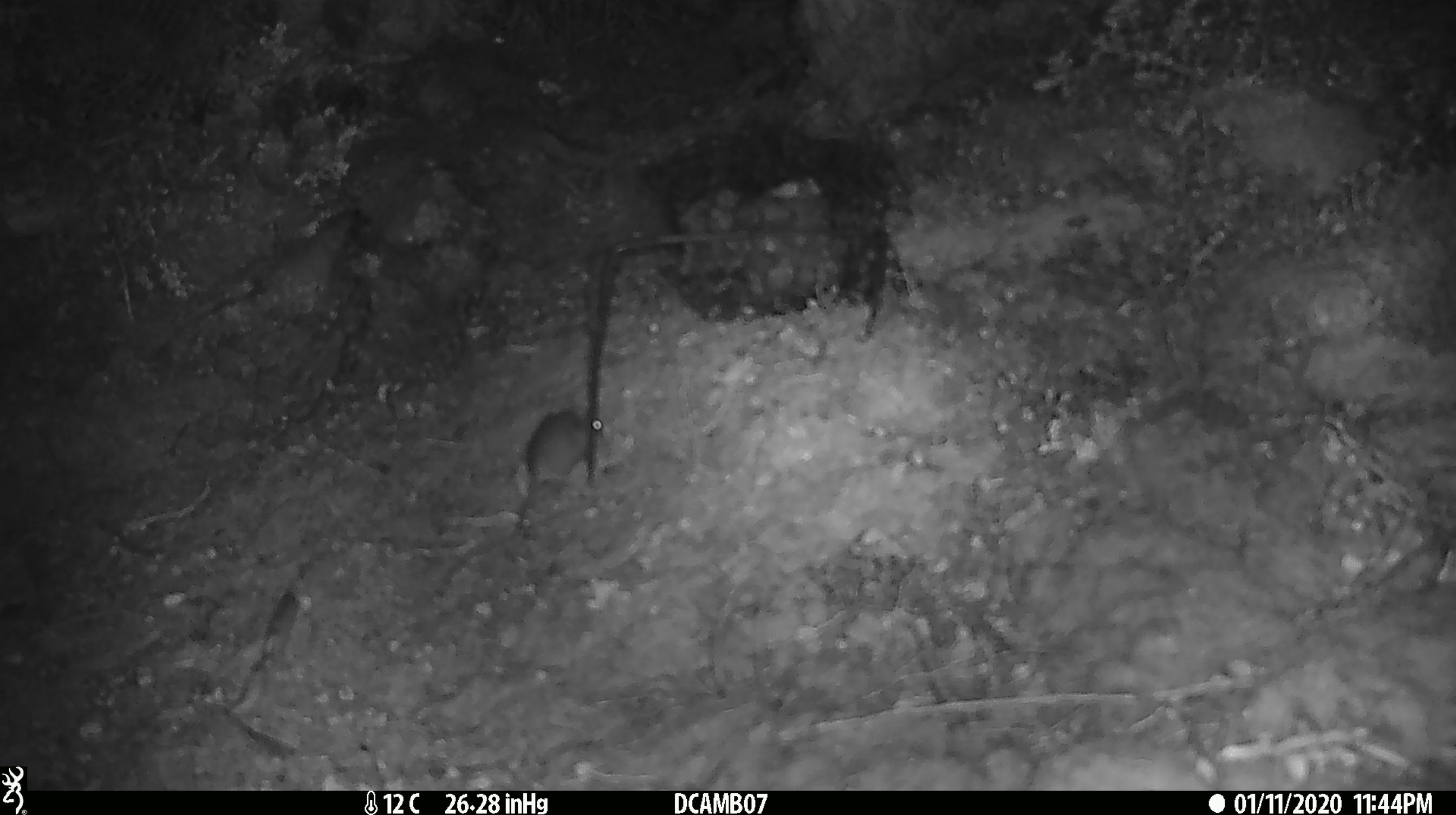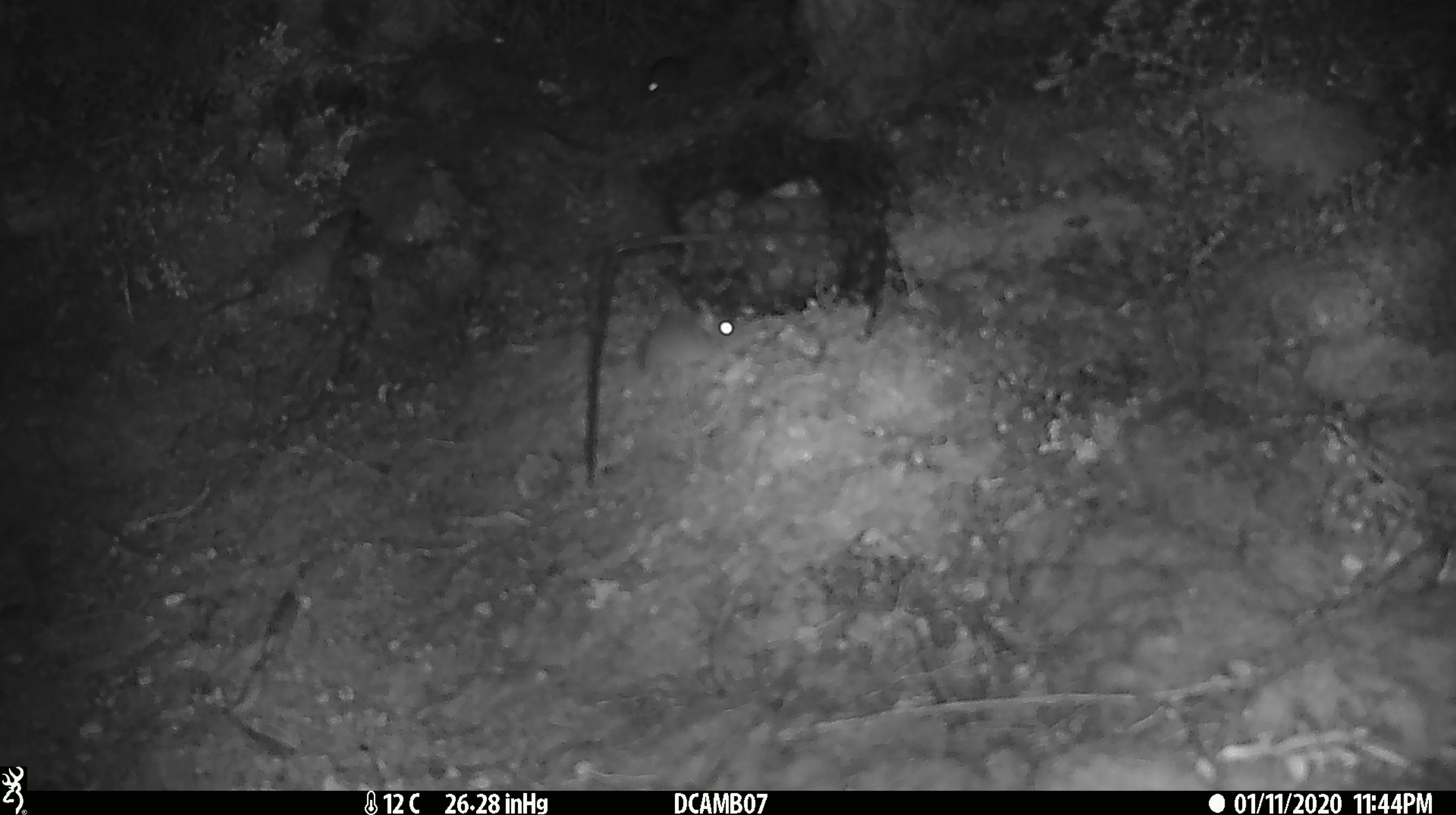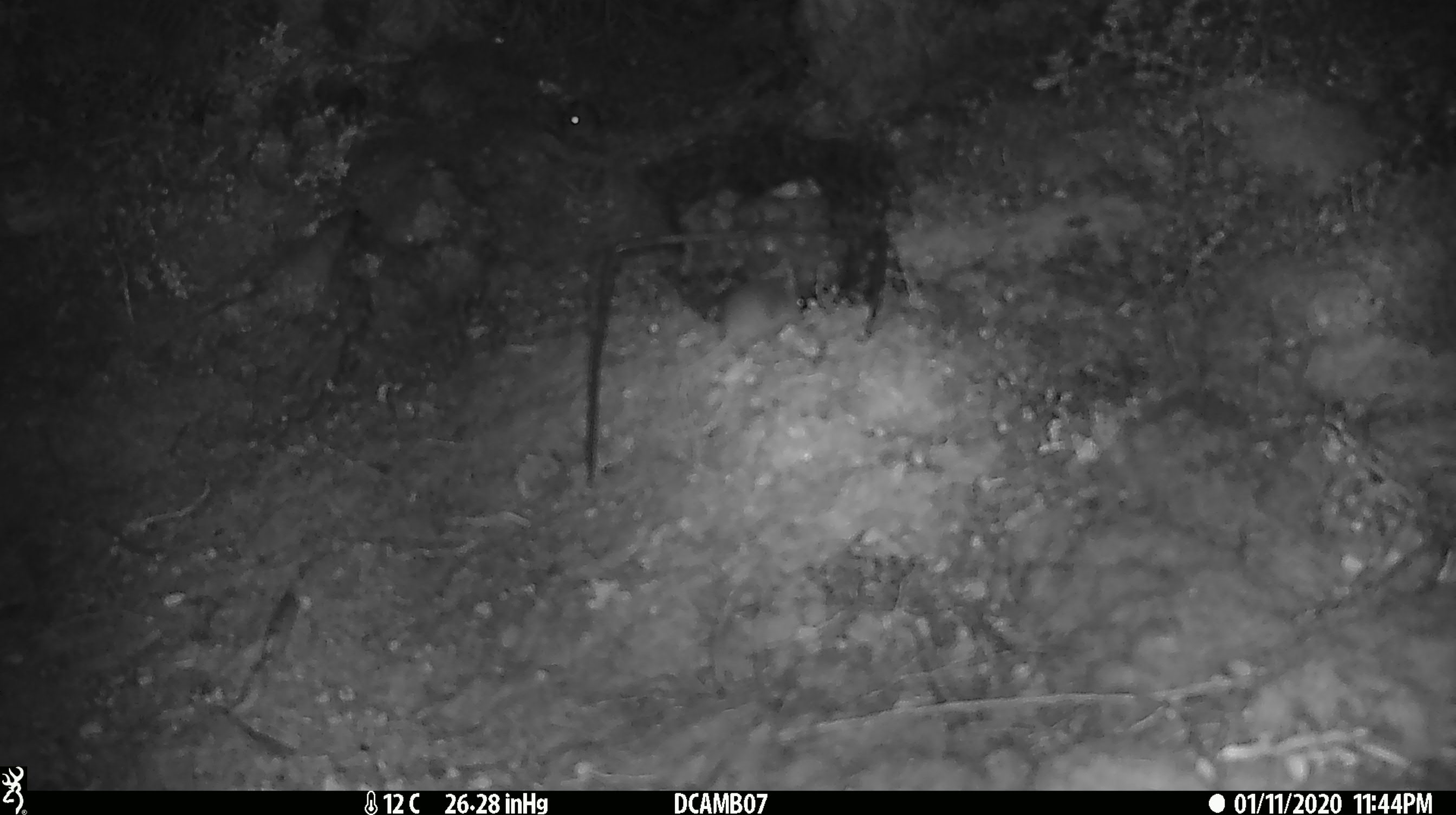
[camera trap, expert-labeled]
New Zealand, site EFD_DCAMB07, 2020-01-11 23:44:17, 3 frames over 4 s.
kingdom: Animalia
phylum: Chordata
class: Mammalia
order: Rodentia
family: Muridae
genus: Mus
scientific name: Mus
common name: mouse